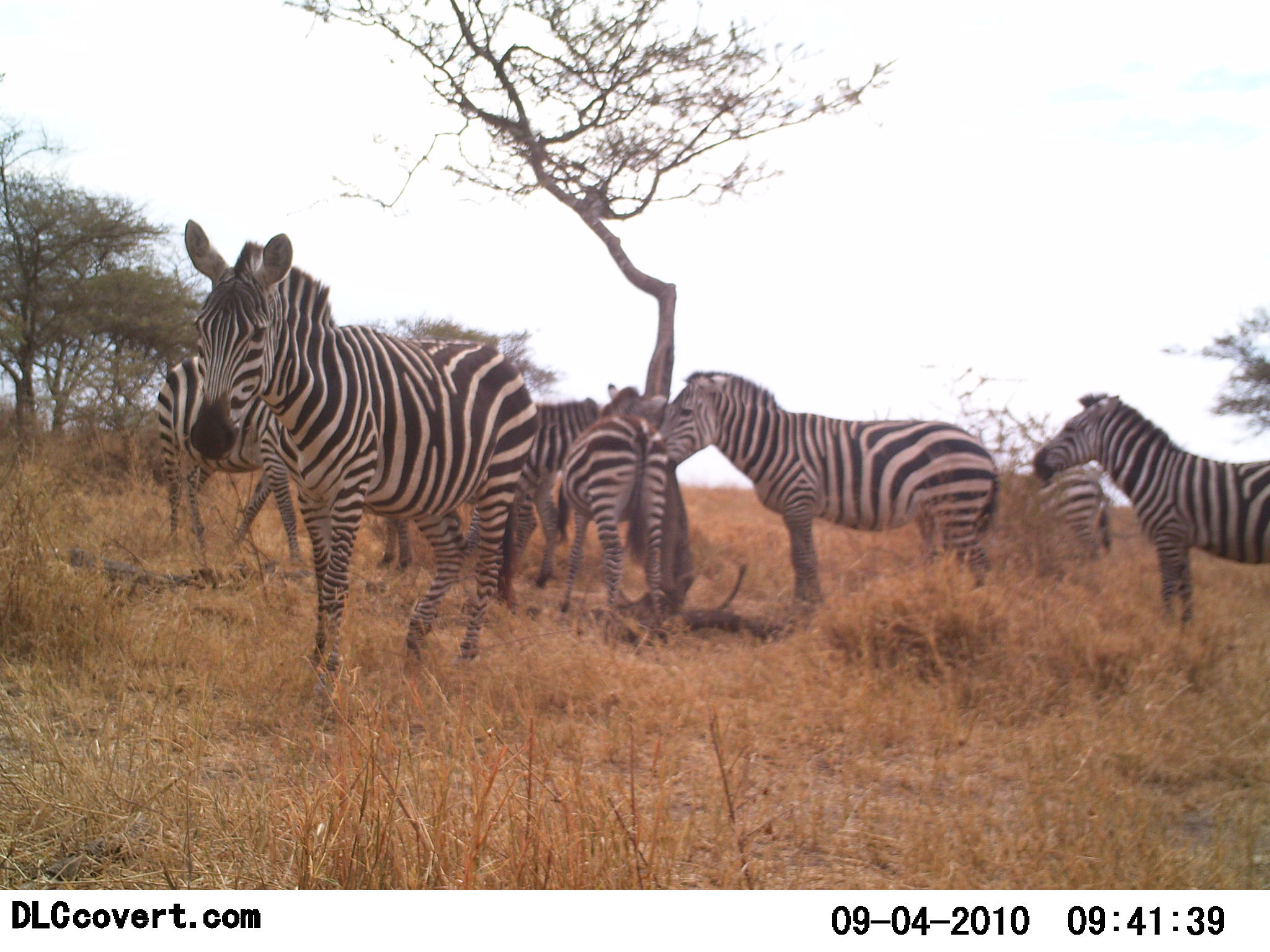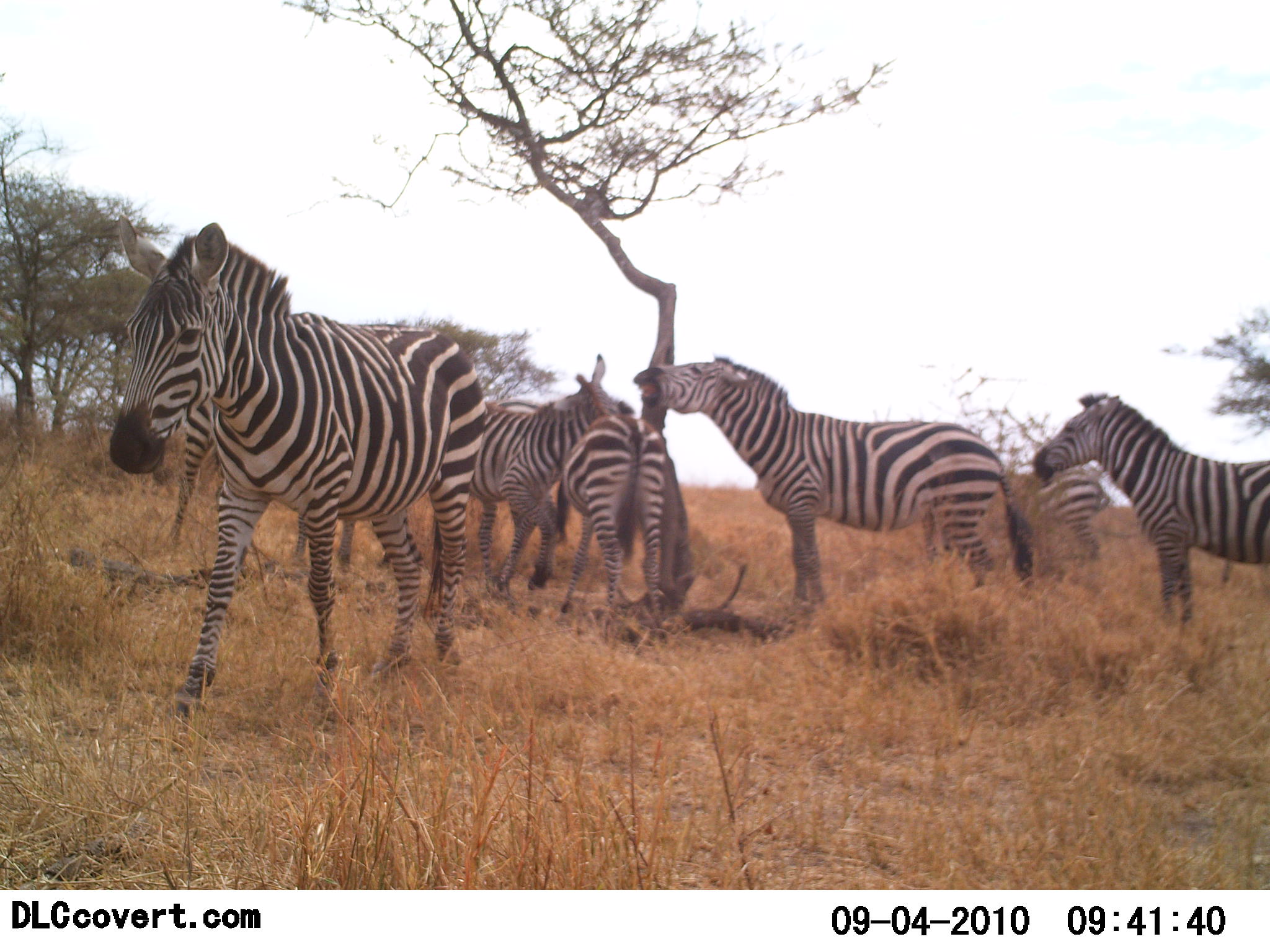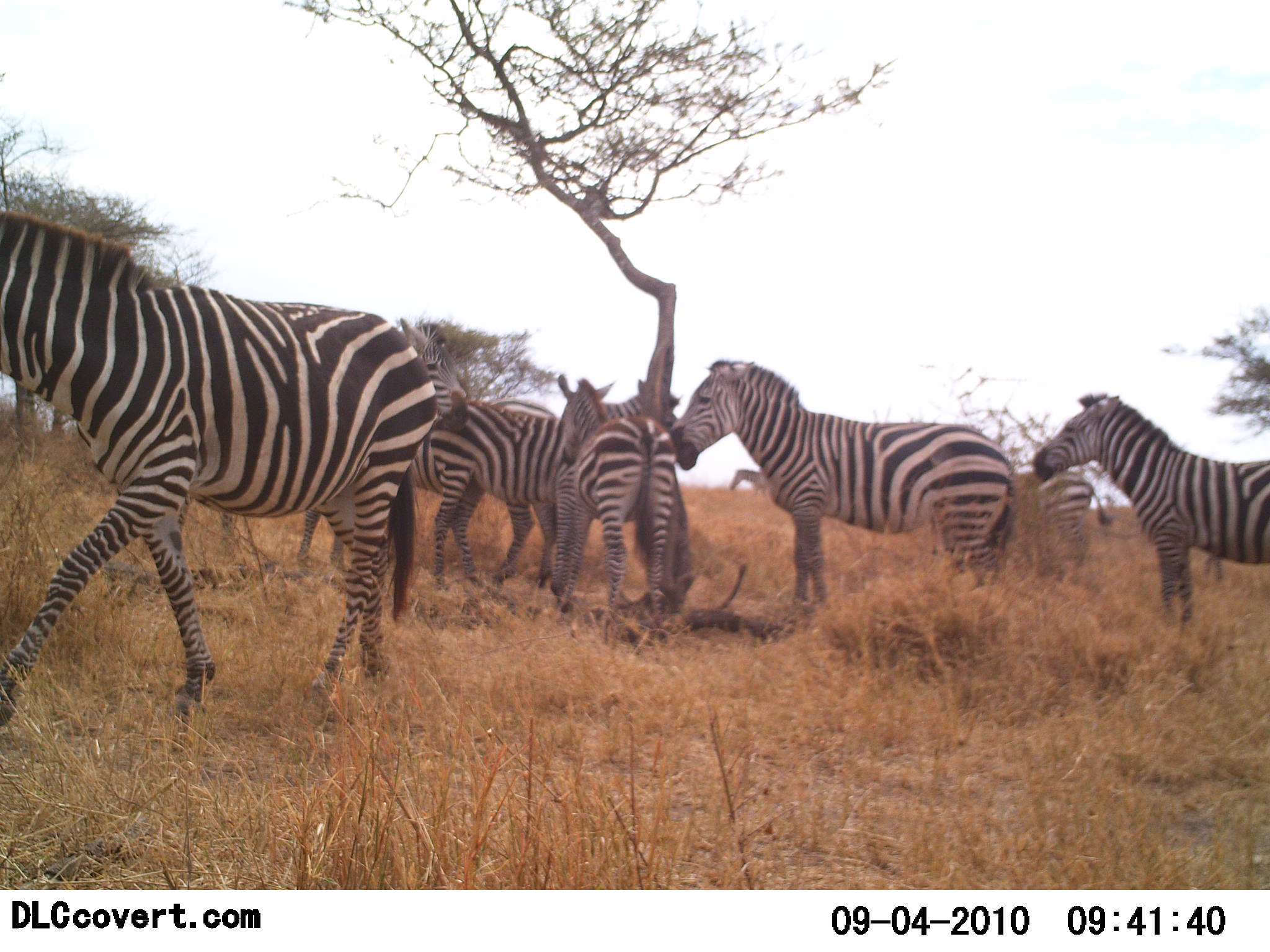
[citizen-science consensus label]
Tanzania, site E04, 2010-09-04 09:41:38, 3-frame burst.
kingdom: Animalia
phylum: Chordata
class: Mammalia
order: Perissodactyla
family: Equidae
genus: Equus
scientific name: Equus quagga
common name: plains zebra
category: zebra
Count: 7.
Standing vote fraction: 81%.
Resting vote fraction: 0%.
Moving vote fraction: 62%.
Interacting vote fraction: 69%.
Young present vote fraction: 0%.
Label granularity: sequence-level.